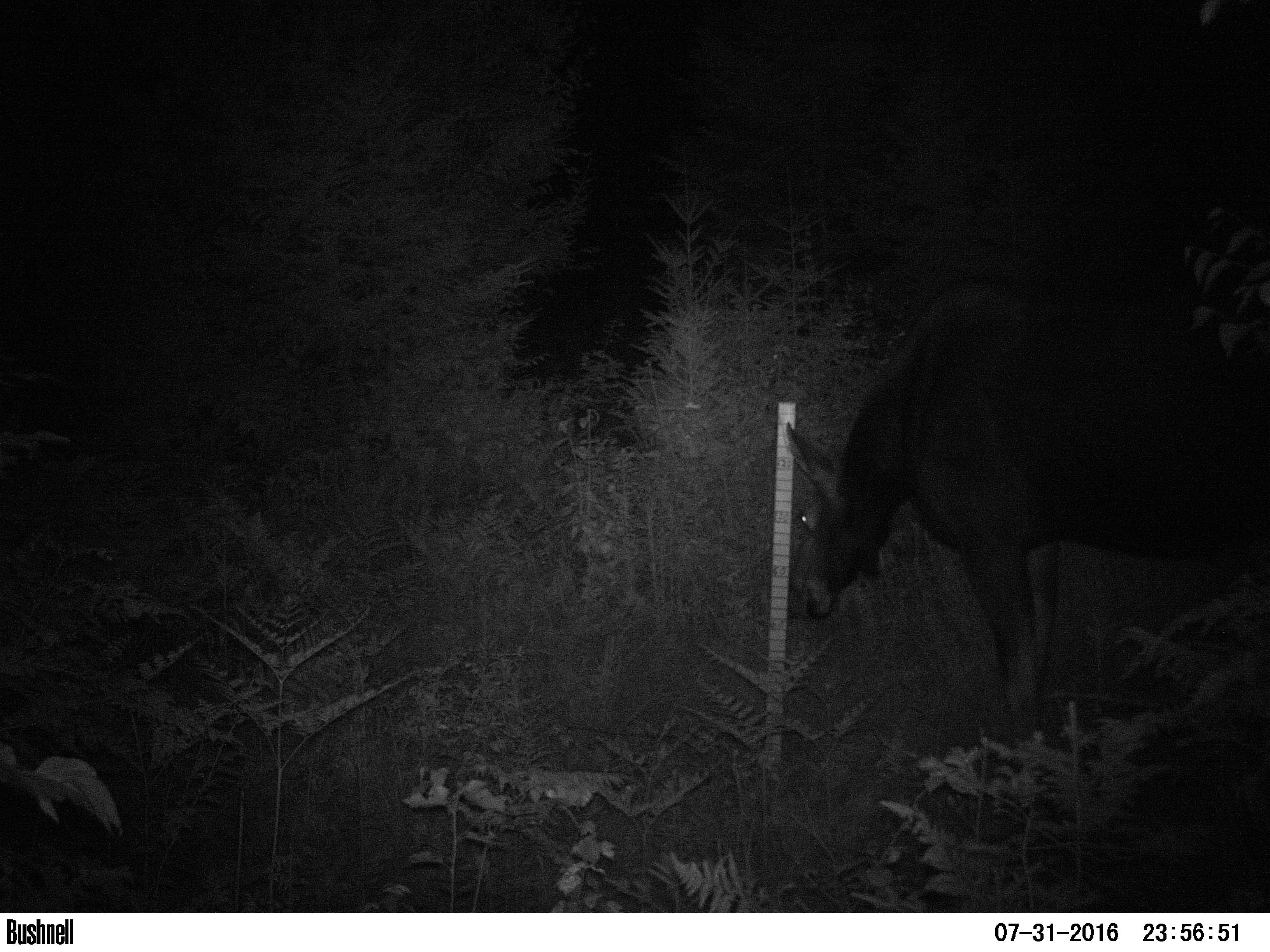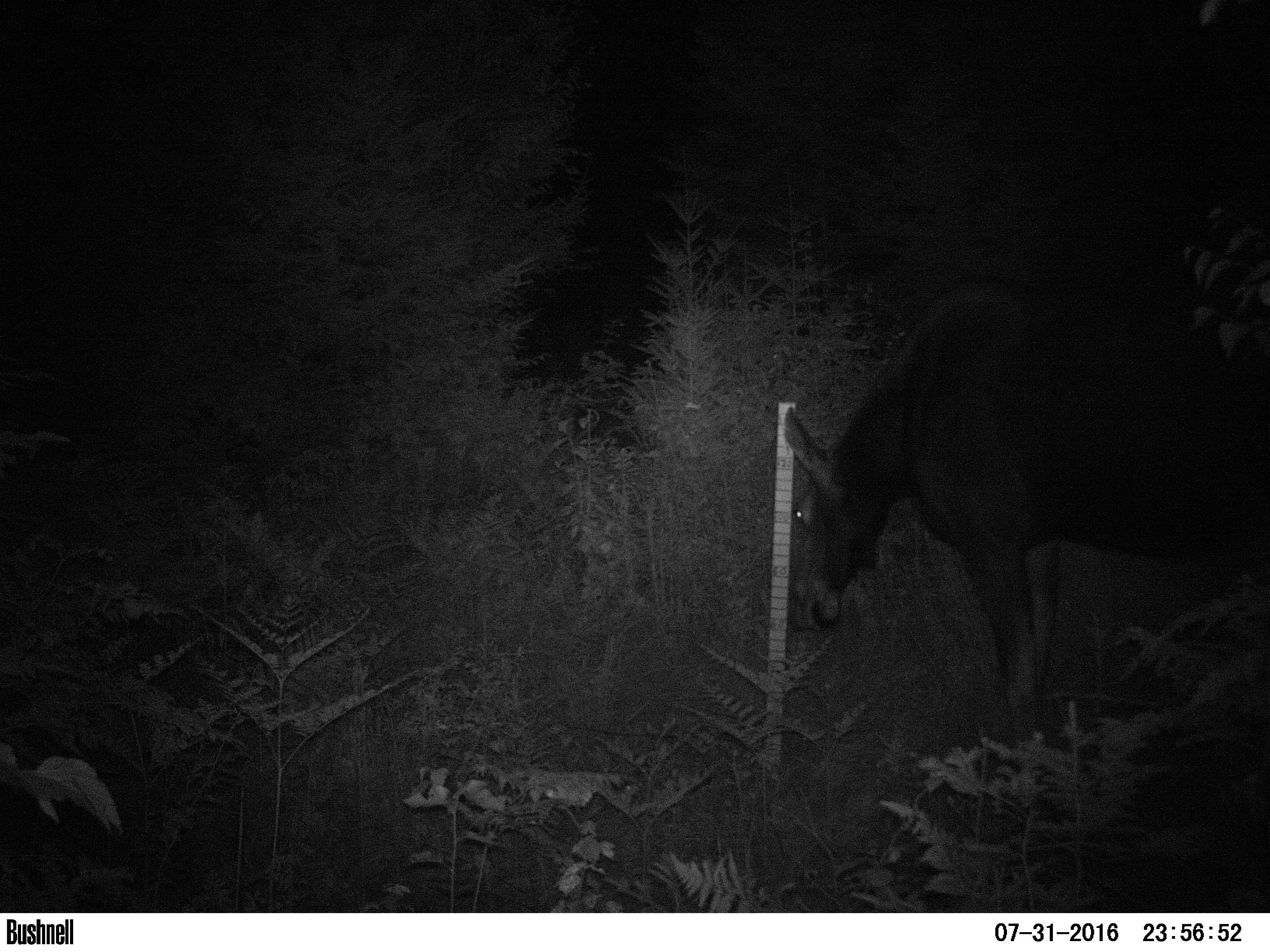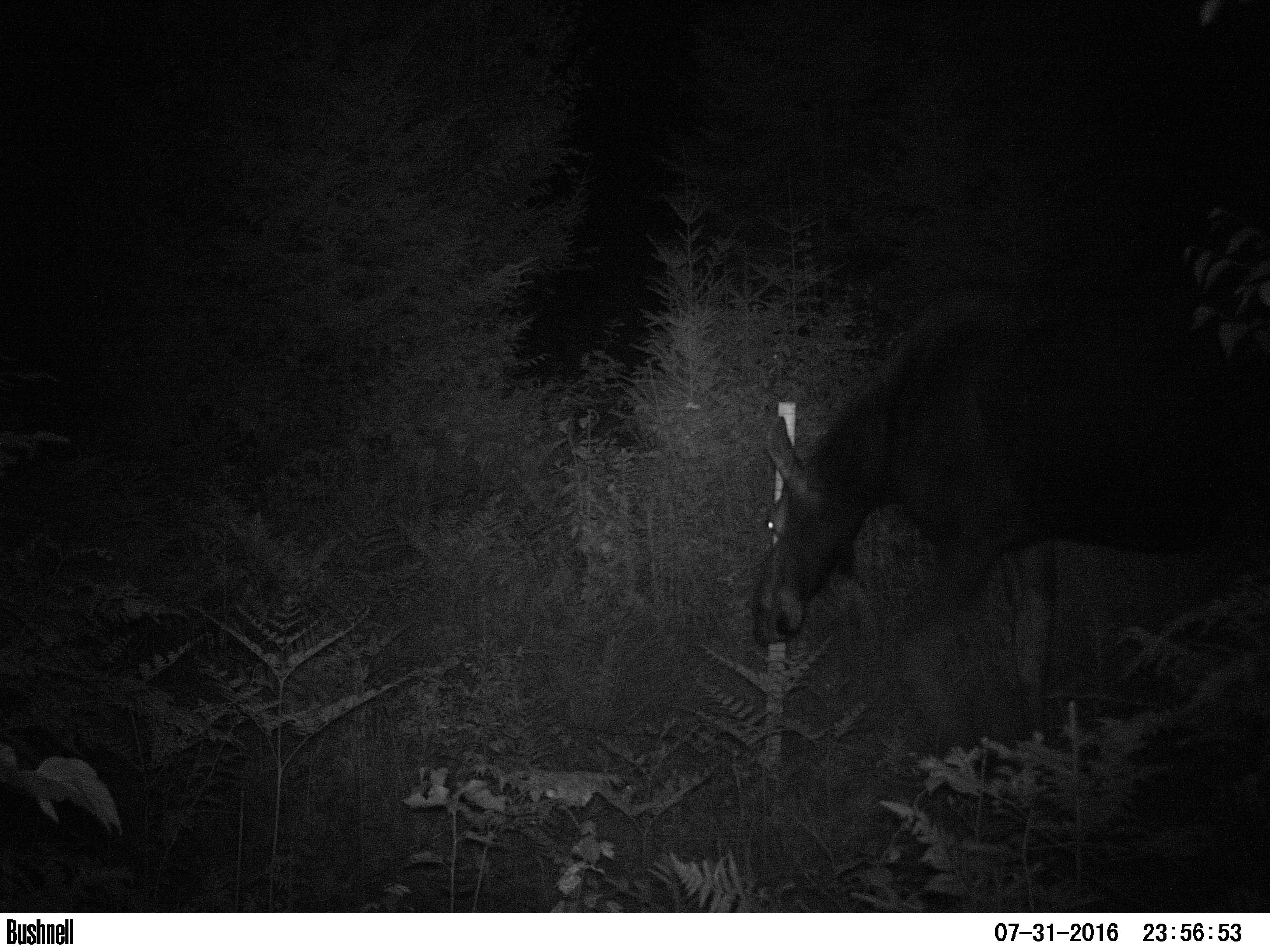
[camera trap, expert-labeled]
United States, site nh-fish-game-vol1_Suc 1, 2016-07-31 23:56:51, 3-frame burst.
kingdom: Animalia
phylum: Chordata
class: Mammalia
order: Artiodactyla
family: Cervidae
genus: Alces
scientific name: Alces alces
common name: moose